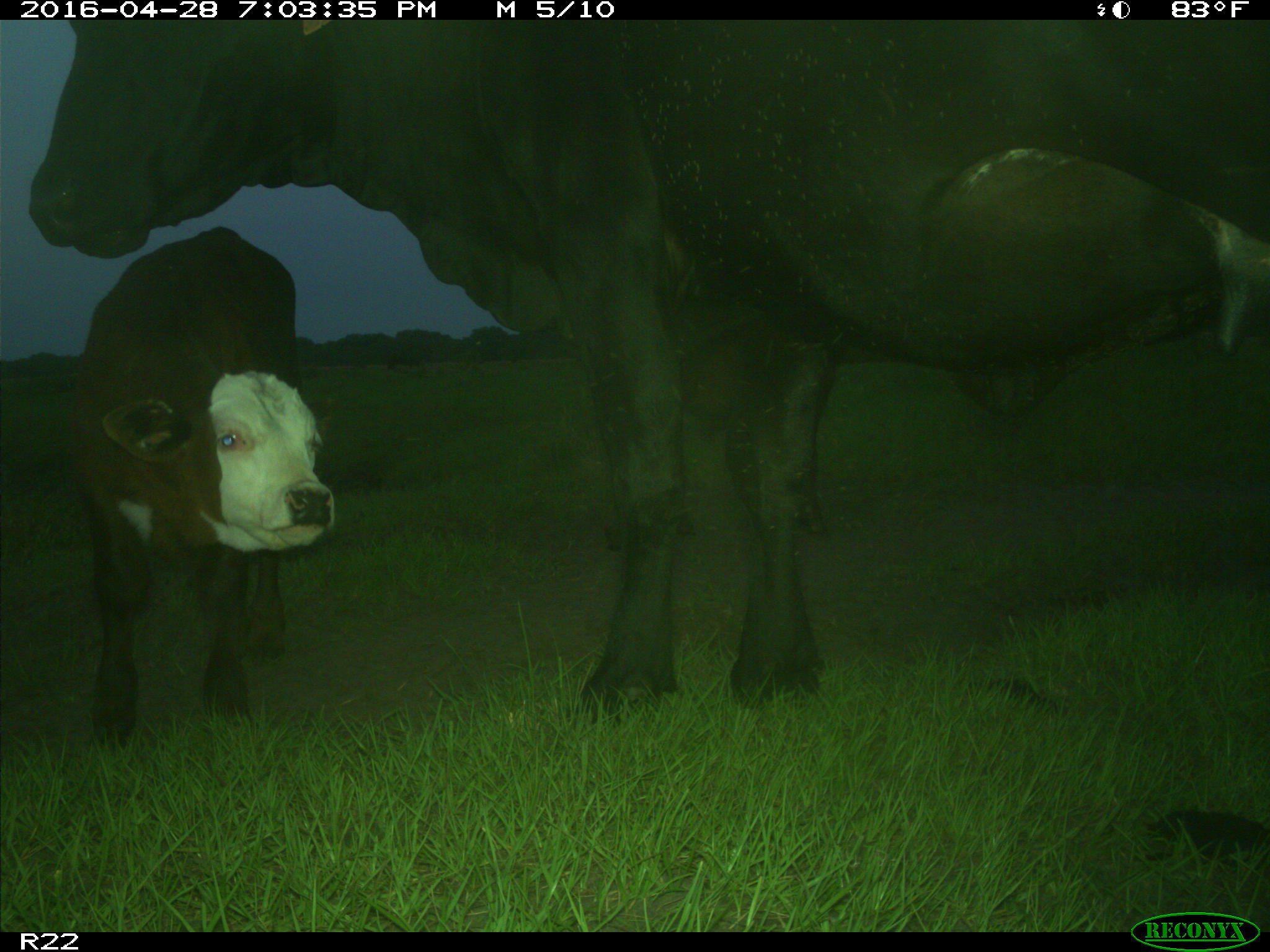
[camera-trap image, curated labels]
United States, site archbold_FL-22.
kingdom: Animalia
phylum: Chordata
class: Mammalia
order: Artiodactyla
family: Bovidae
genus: Bos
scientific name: Bos taurus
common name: domestic cow